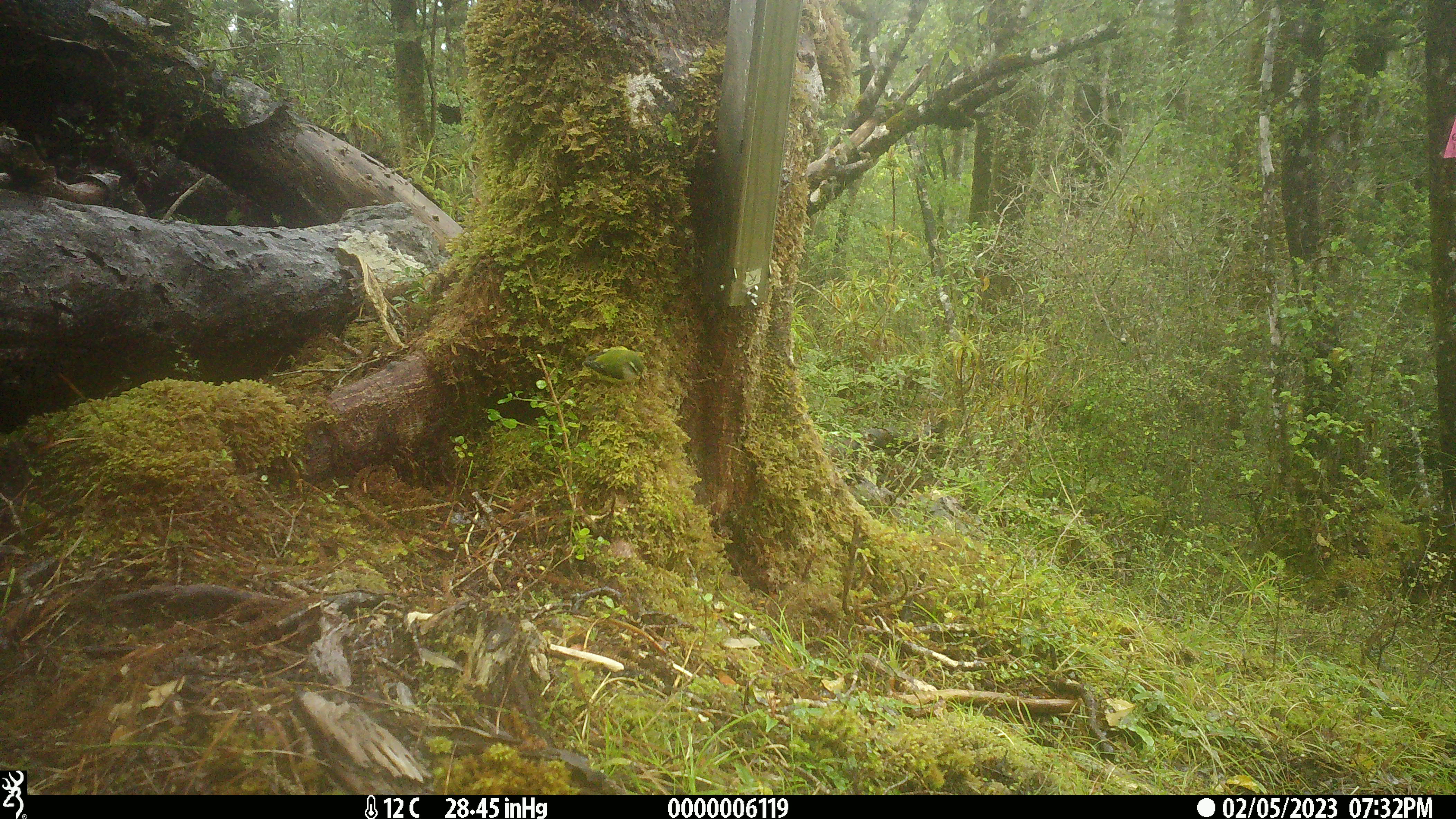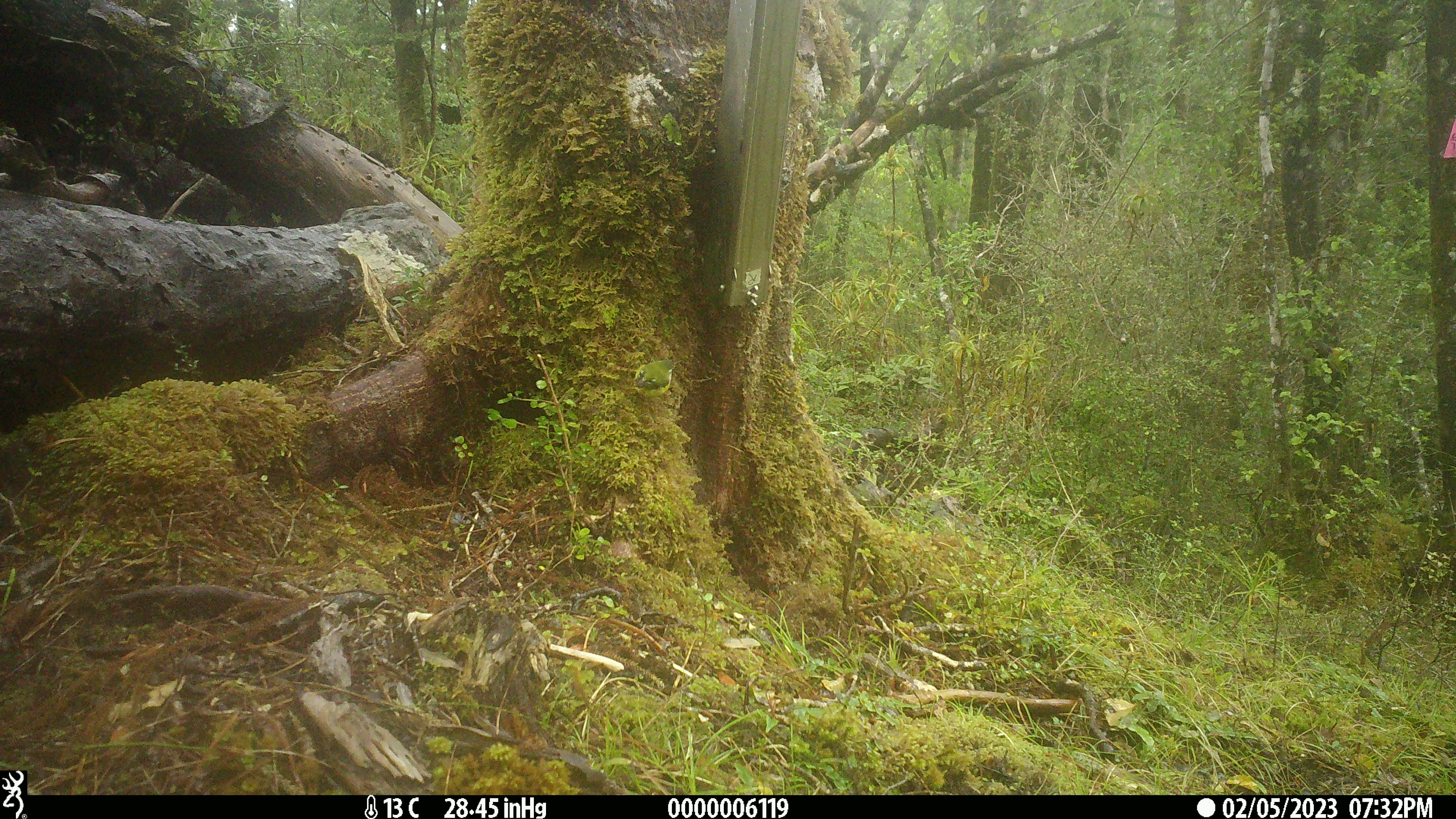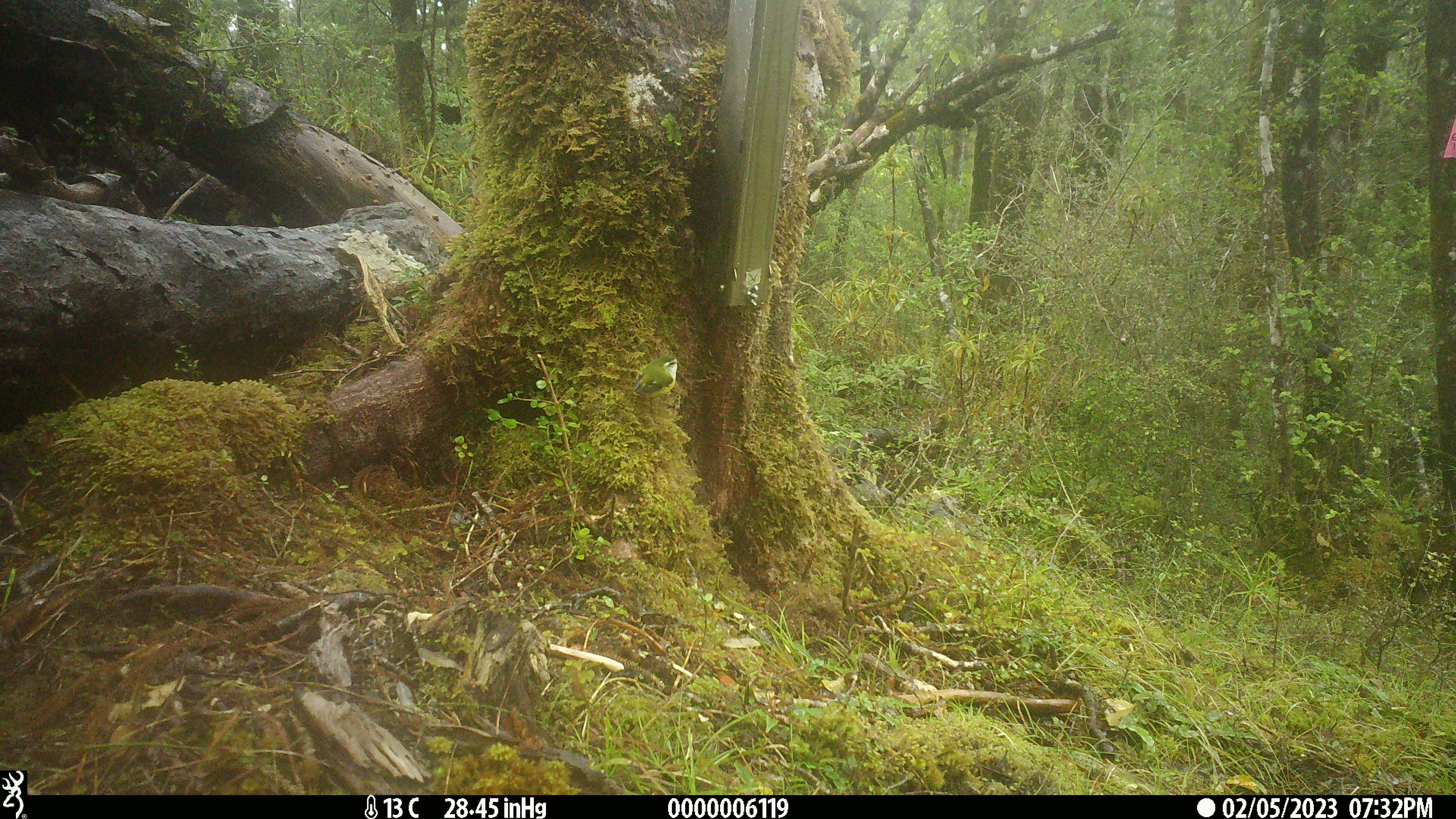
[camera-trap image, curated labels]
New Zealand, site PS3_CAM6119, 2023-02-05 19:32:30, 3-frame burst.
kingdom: Animalia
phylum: Chordata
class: Aves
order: Passeriformes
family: Acanthisittidae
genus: Acanthisitta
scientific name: Acanthisitta chloris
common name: rifleman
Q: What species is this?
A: Rifleman (Acanthisitta chloris).